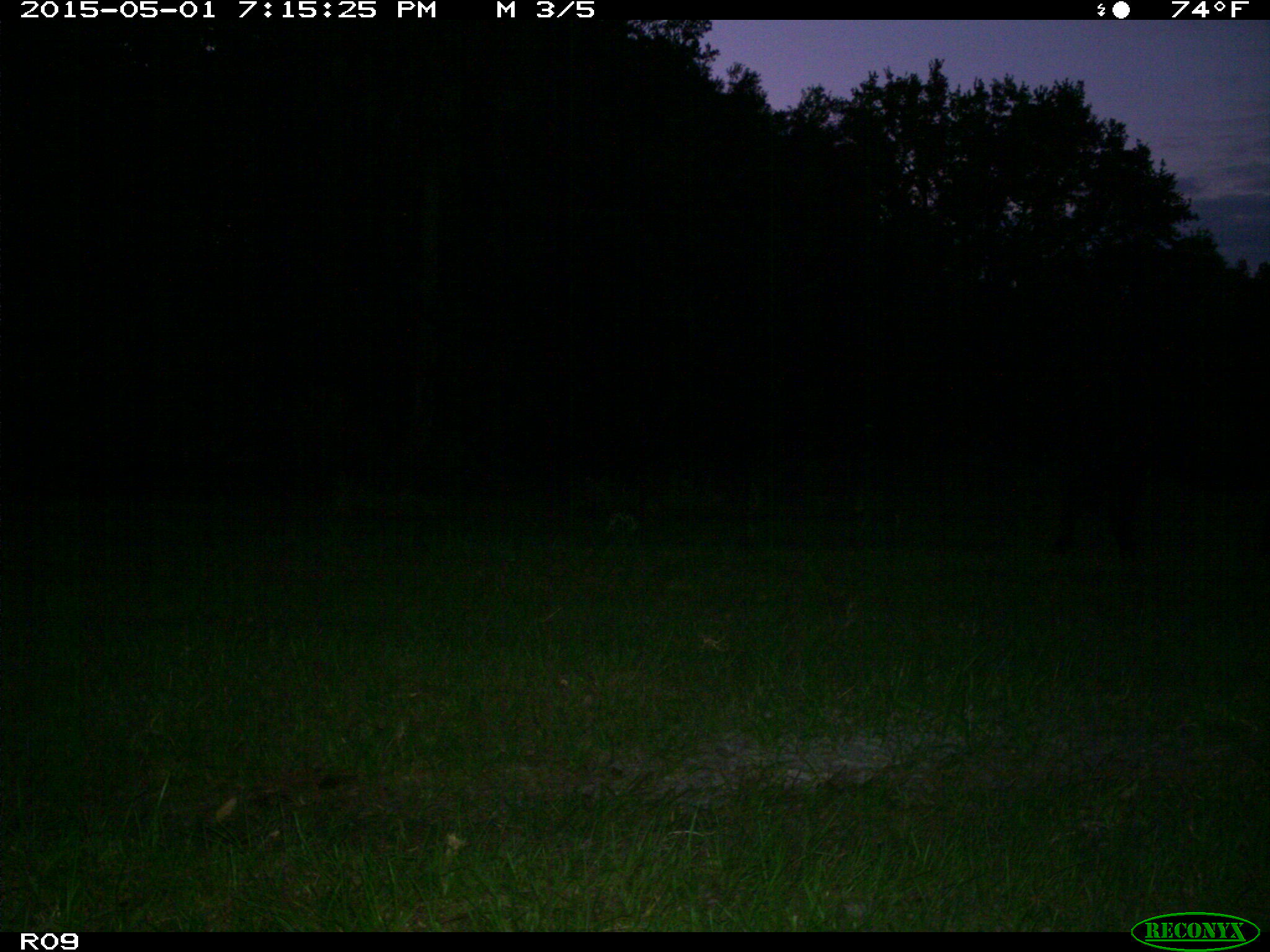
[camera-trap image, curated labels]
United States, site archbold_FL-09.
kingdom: Animalia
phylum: Chordata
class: Mammalia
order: Artiodactyla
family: Bovidae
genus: Bos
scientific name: Bos taurus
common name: domestic cow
Bos taurus (domestic cow).